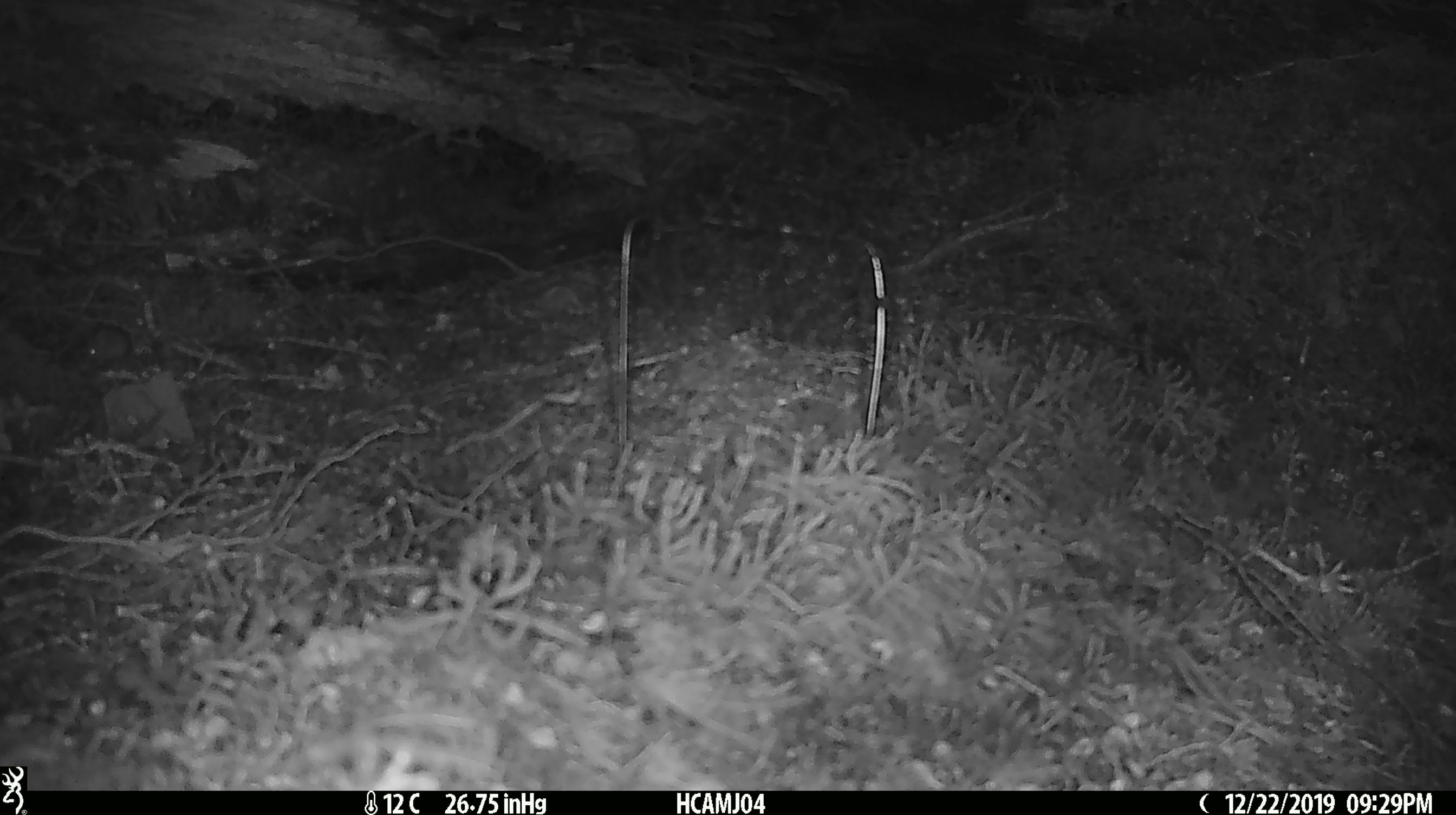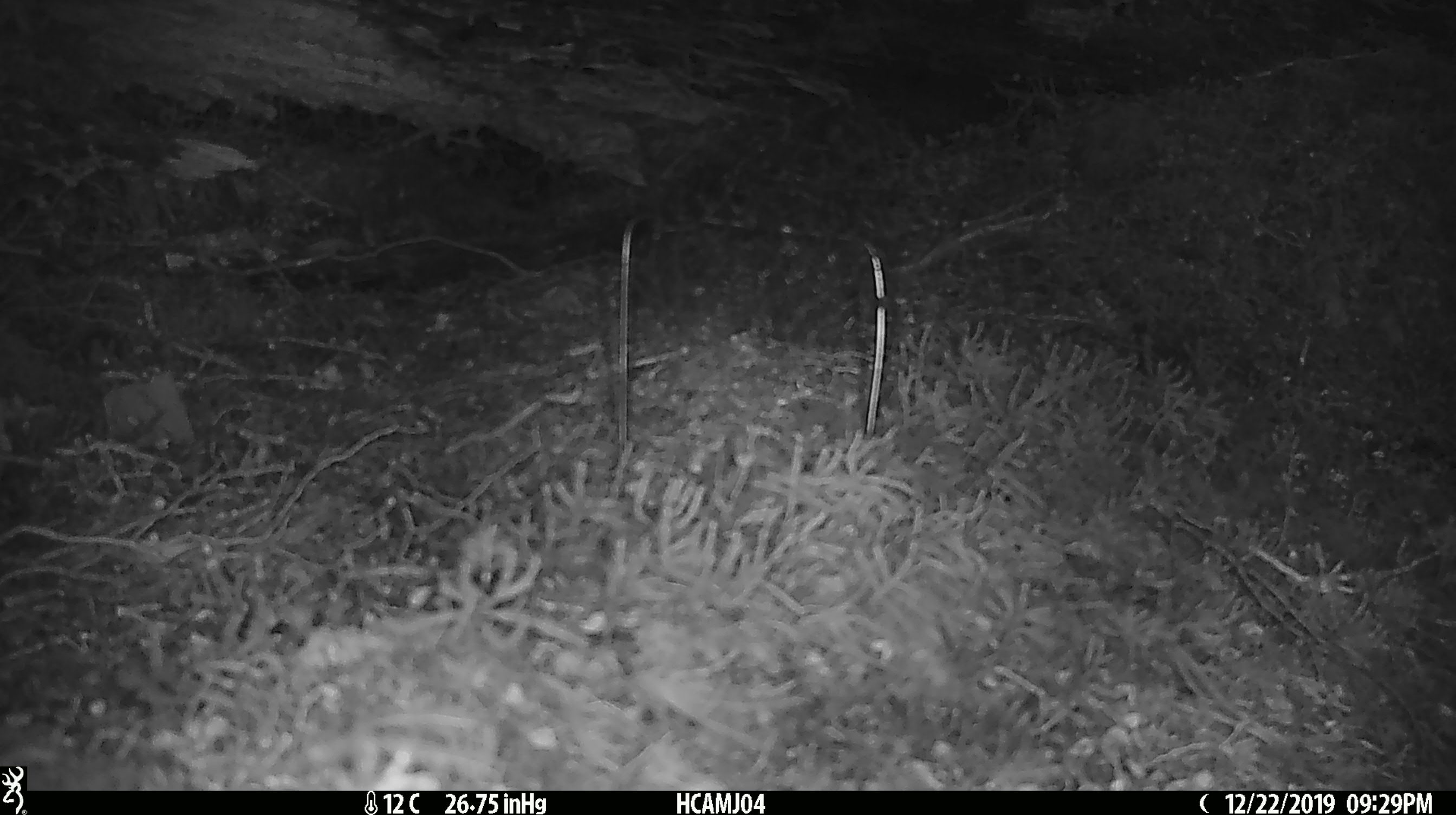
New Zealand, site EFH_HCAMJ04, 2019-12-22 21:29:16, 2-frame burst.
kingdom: Animalia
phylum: Chordata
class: Mammalia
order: Rodentia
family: Muridae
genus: Mus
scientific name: Mus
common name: mouse